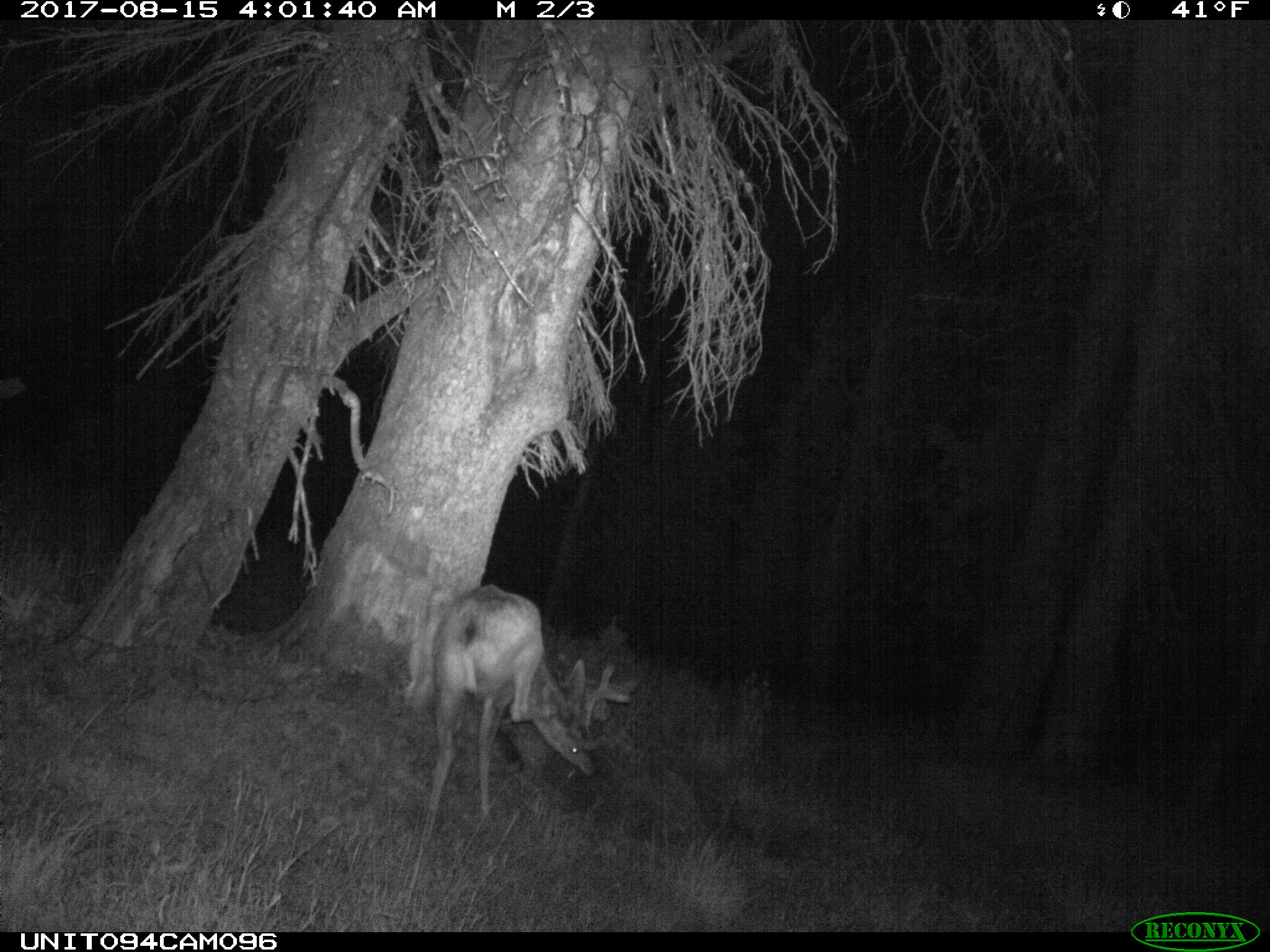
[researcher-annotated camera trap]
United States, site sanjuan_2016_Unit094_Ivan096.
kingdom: Animalia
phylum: Chordata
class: Mammalia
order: Artiodactyla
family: Cervidae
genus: Odocoileus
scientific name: Odocoileus hemionus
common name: mule deer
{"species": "Odocoileus hemionus (mule deer)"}